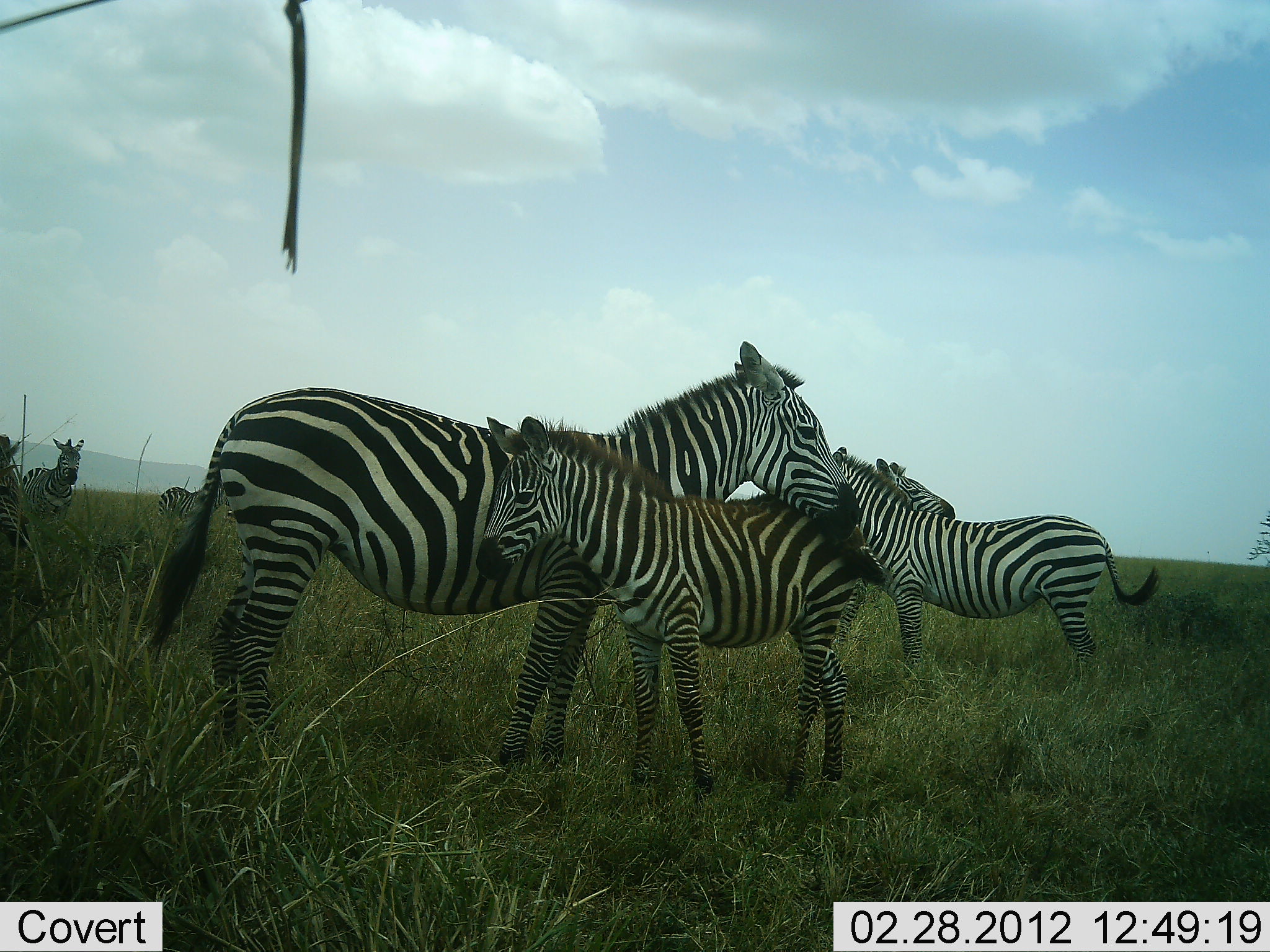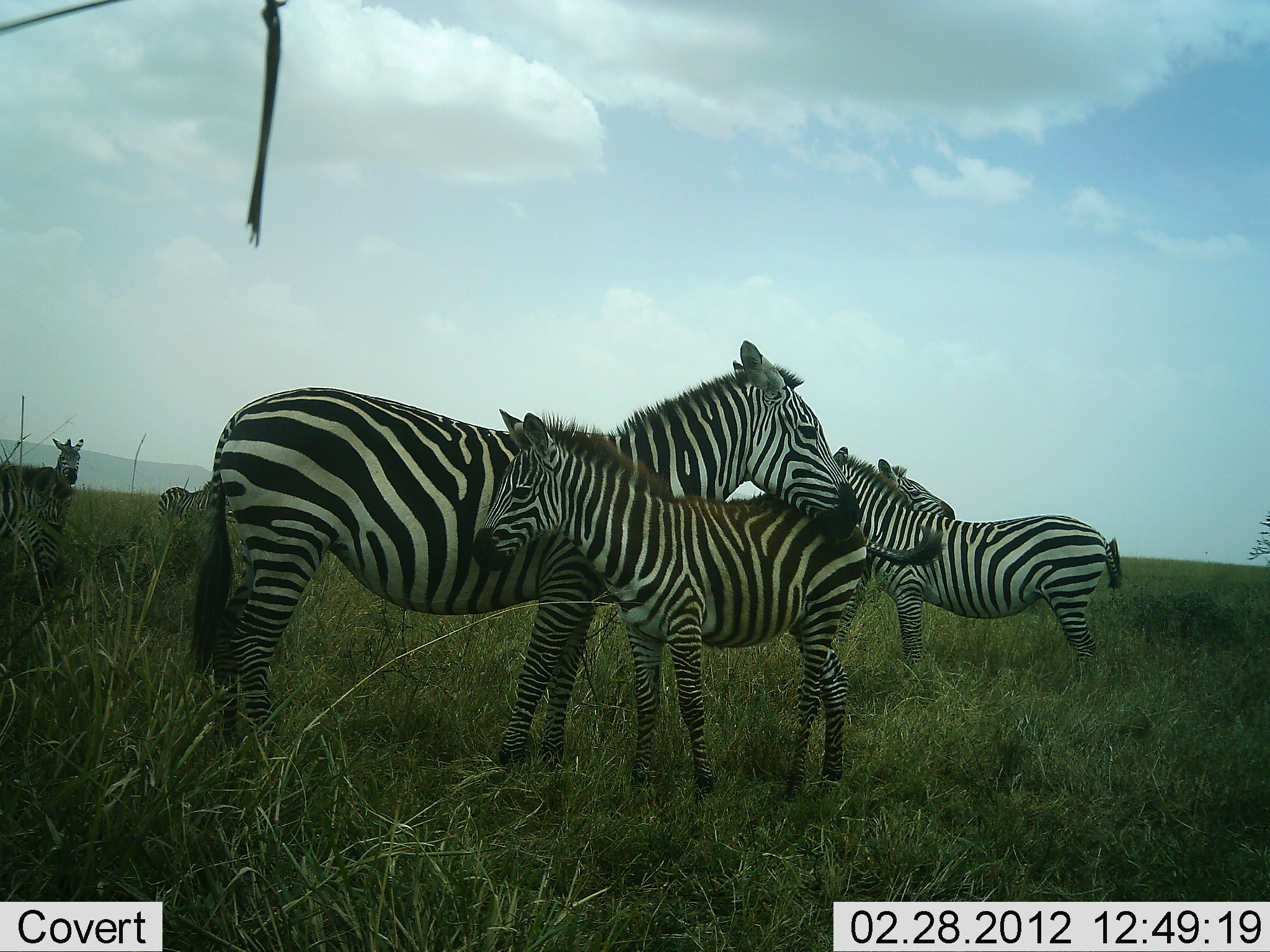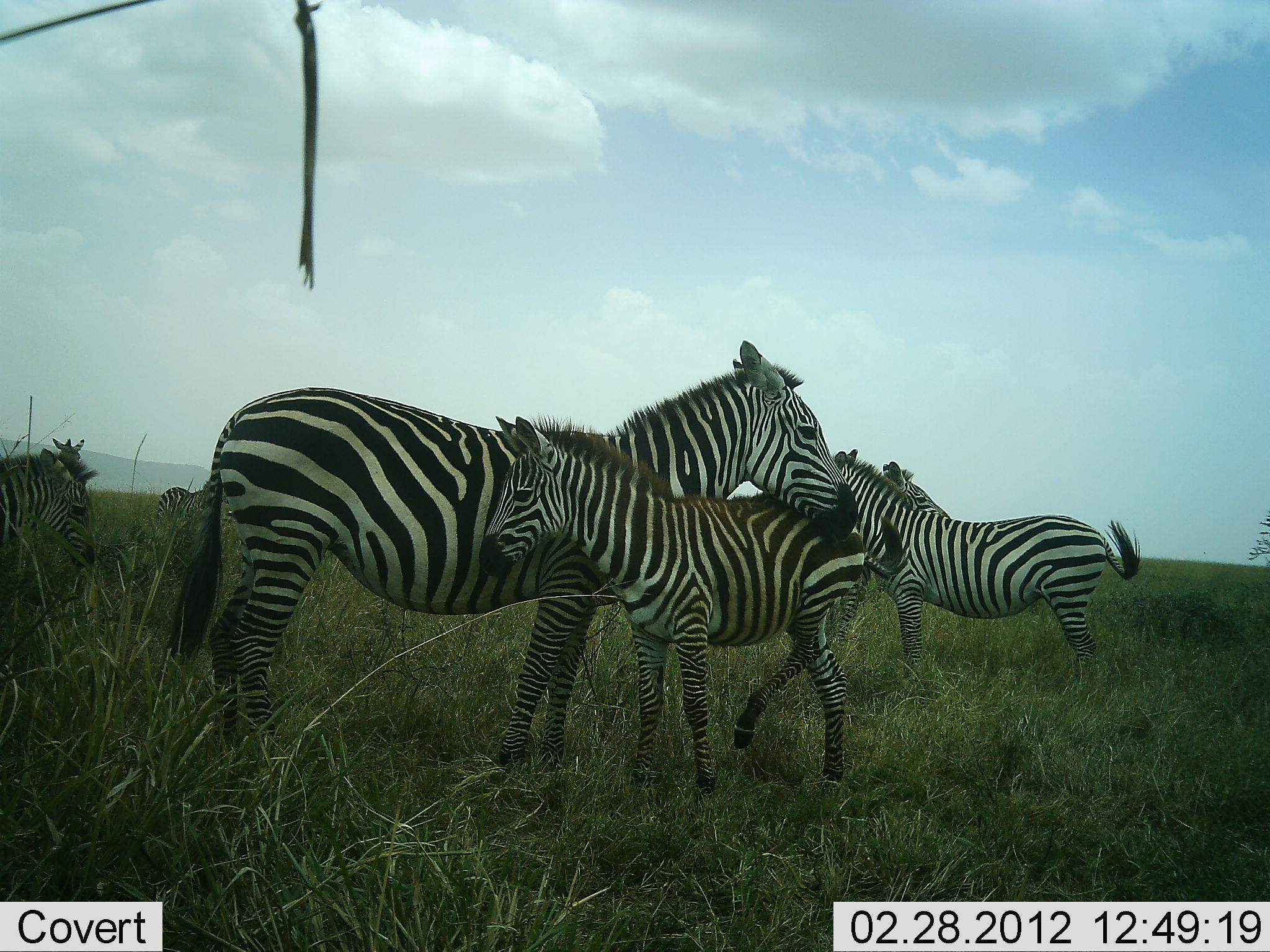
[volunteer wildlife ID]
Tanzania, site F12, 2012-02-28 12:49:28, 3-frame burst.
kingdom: Animalia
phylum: Chordata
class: Mammalia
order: Perissodactyla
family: Equidae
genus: Equus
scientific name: Equus quagga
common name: plains zebra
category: zebra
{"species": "zebra (plains zebra) (Equus quagga)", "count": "7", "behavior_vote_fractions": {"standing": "96%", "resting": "4%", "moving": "23%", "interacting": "31%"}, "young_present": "81%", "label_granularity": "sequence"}